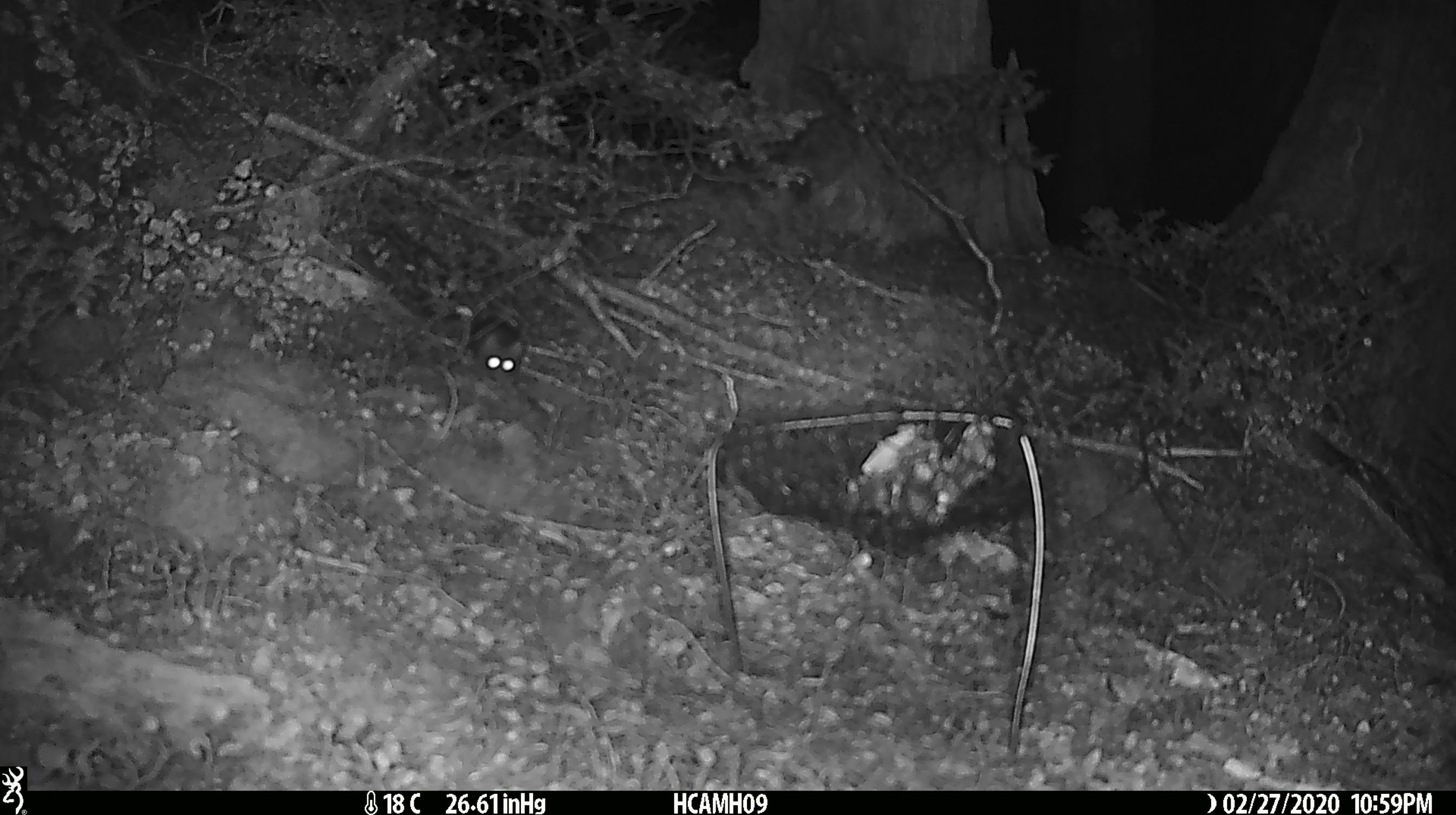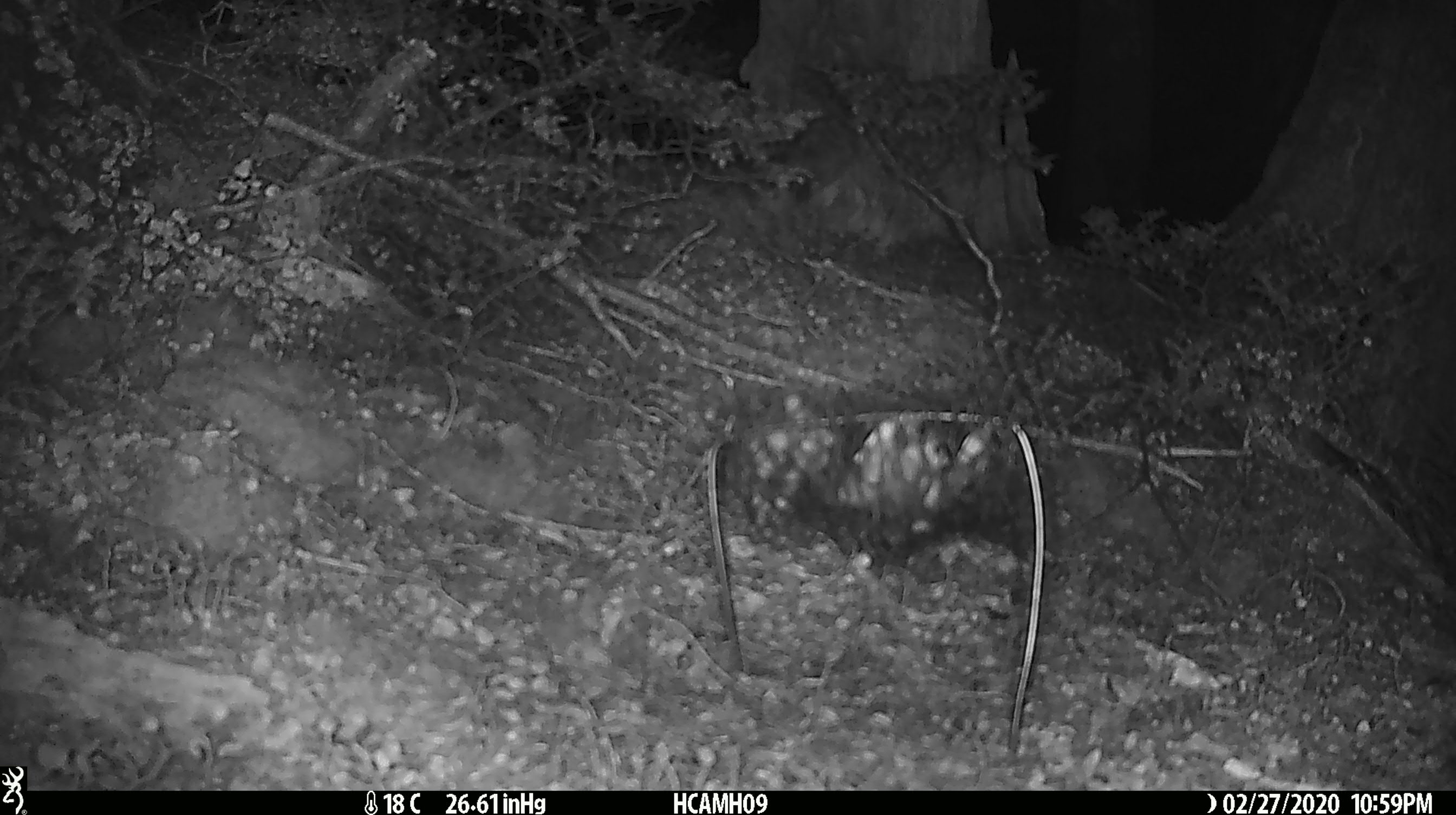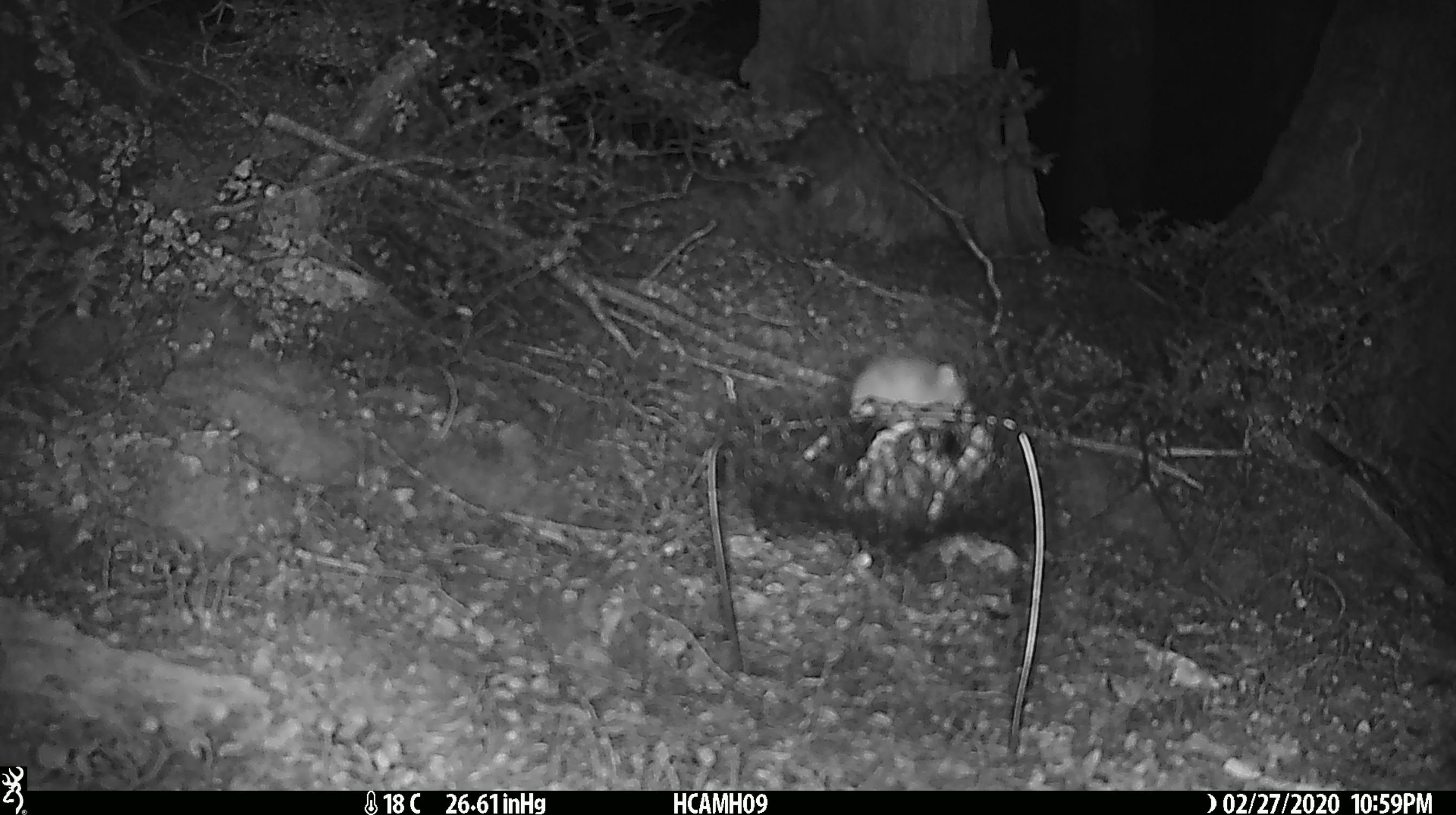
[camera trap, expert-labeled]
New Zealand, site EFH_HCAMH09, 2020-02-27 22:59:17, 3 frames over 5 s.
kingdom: Animalia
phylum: Chordata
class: Mammalia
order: Rodentia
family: Muridae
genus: Mus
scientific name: Mus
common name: mouse